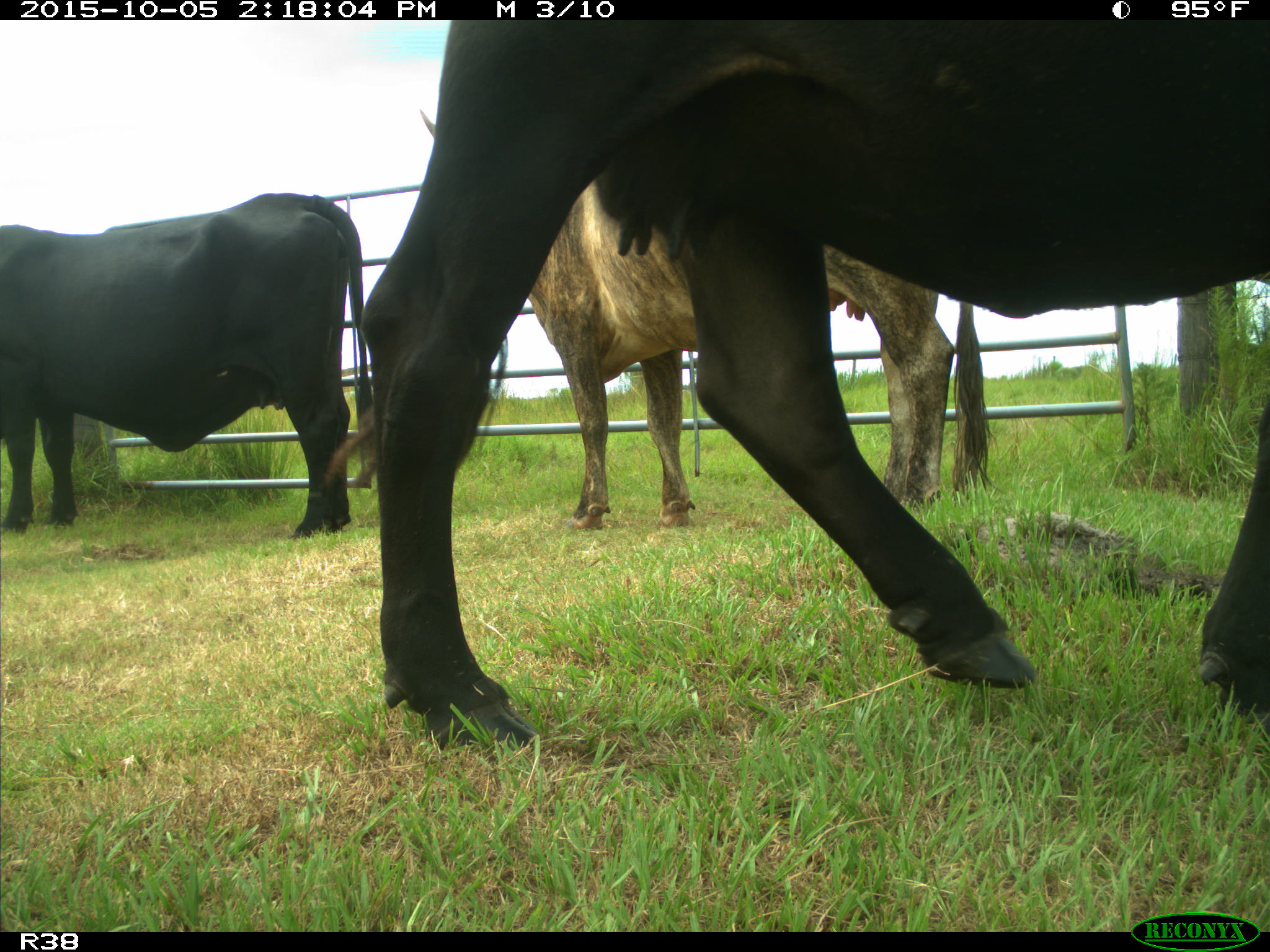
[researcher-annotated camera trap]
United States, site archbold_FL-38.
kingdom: Animalia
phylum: Chordata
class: Mammalia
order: Artiodactyla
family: Bovidae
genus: Bos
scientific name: Bos taurus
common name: domestic cow